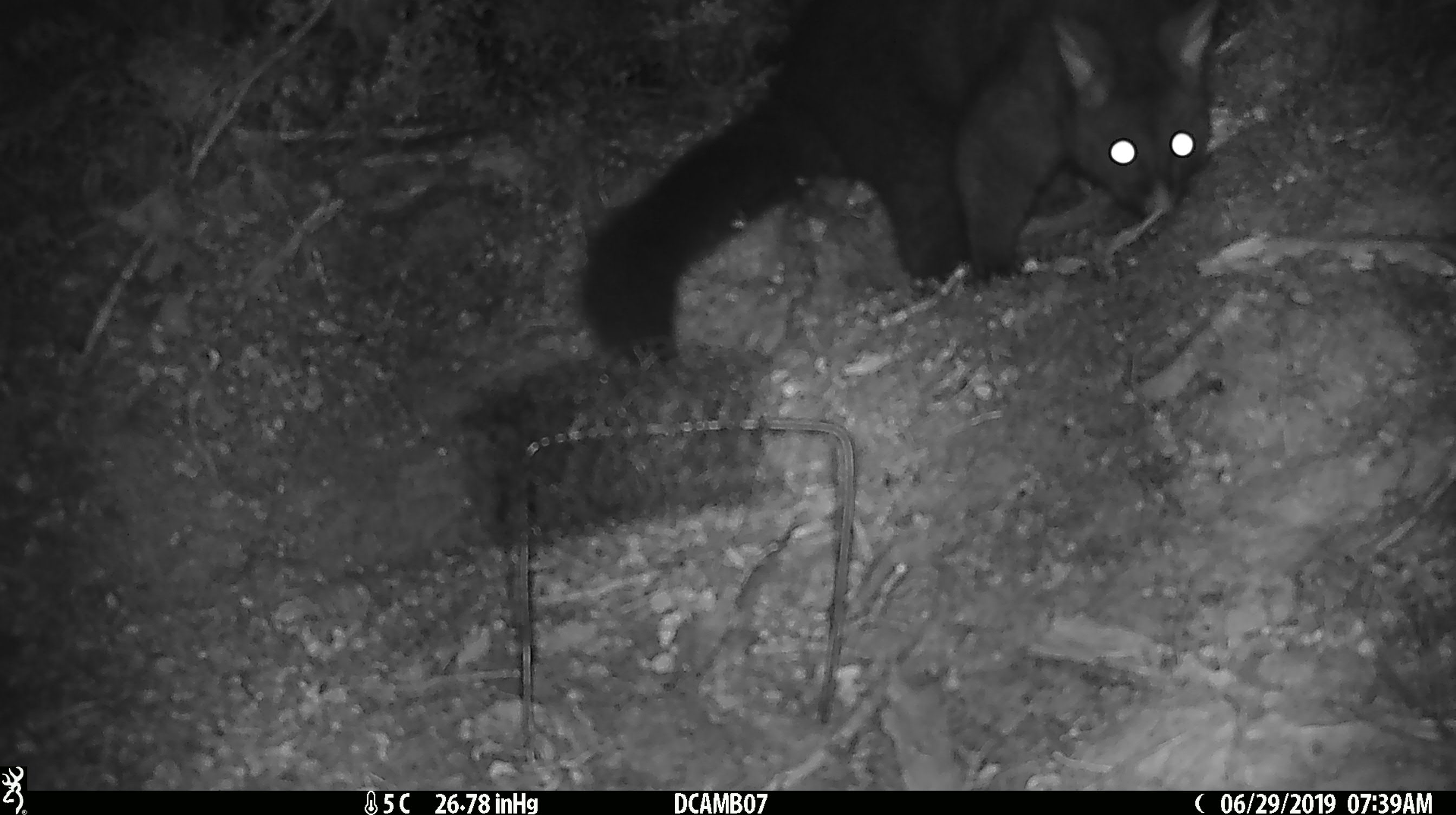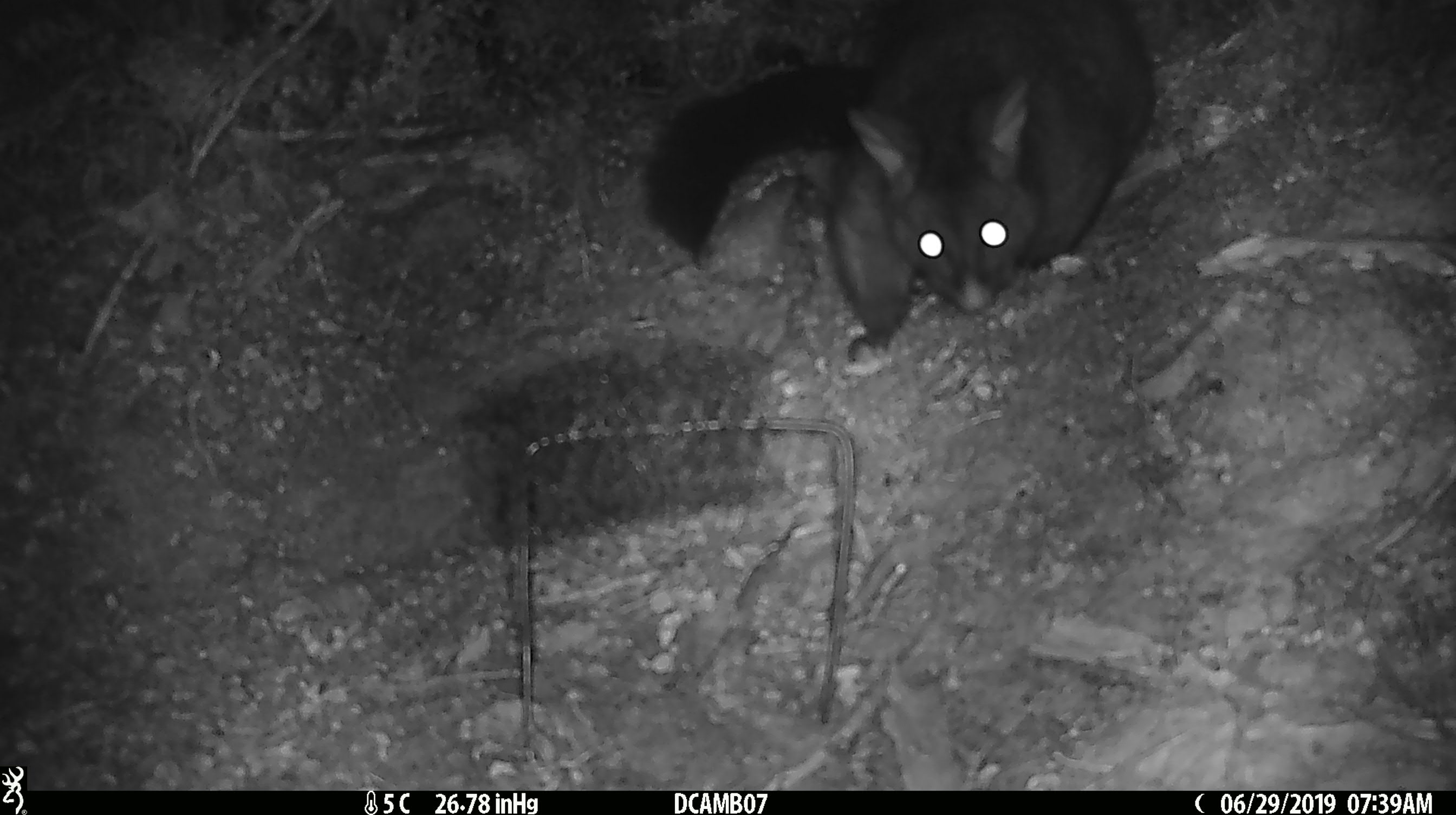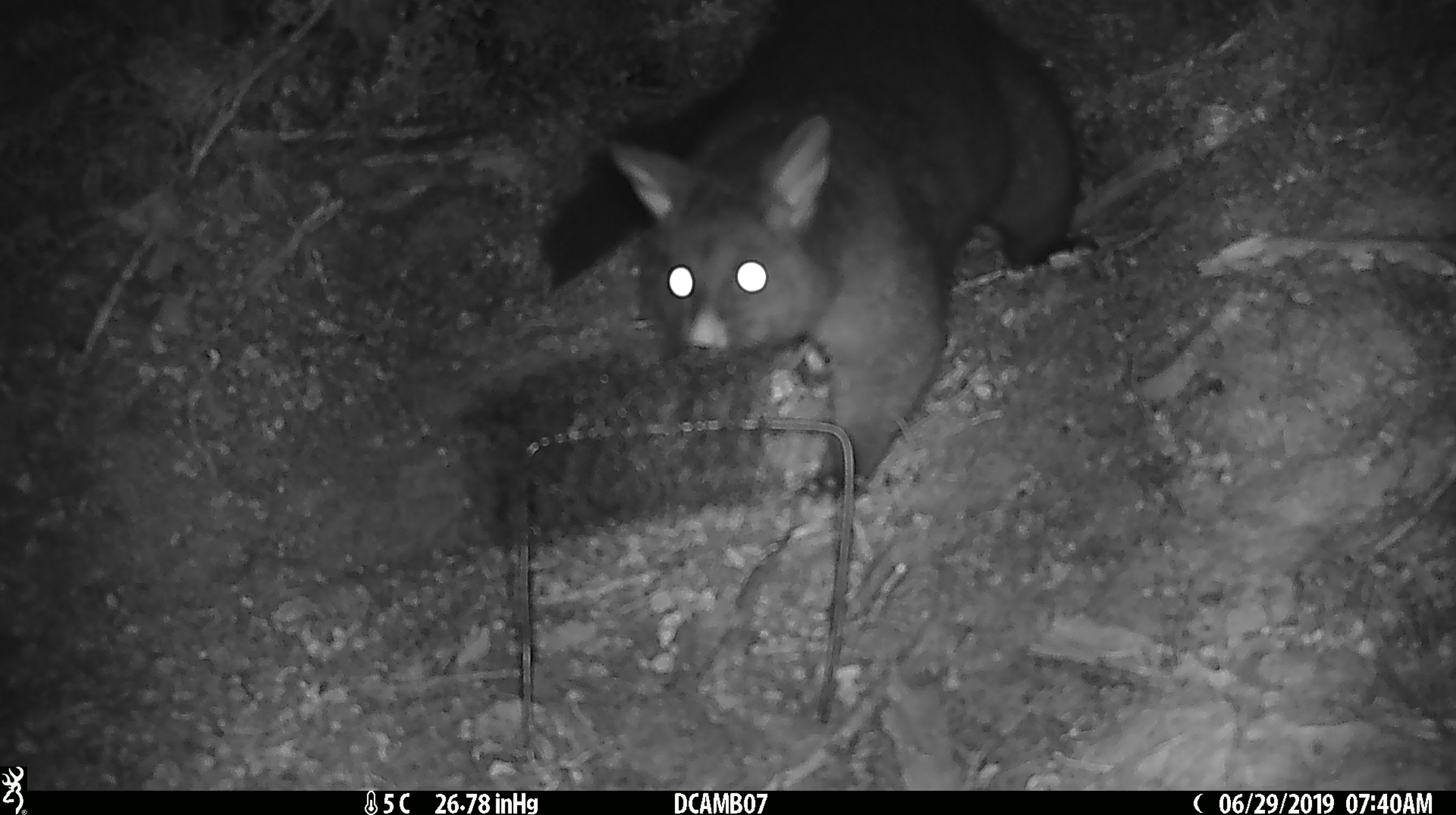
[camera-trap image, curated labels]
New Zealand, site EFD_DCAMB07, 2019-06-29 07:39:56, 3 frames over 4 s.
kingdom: Animalia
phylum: Chordata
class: Mammalia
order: Diprotodontia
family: Phalangeridae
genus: Trichosurus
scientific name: Trichosurus vulpecula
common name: common brushtail possum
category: possum